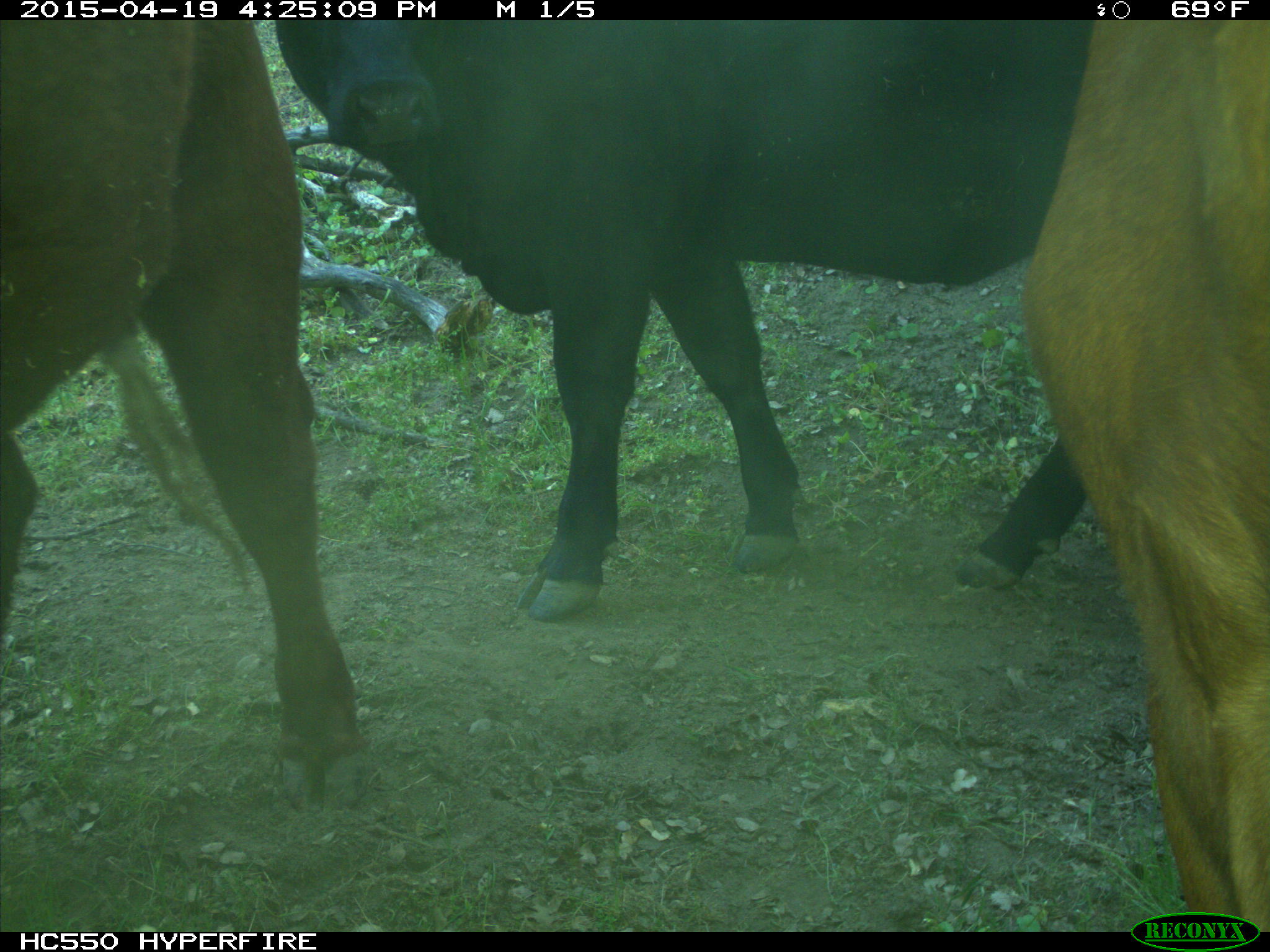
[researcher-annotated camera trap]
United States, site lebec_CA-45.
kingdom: Animalia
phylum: Chordata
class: Mammalia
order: Artiodactyla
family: Bovidae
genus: Bos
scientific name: Bos taurus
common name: domestic cow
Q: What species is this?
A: Bos taurus (domestic cow).